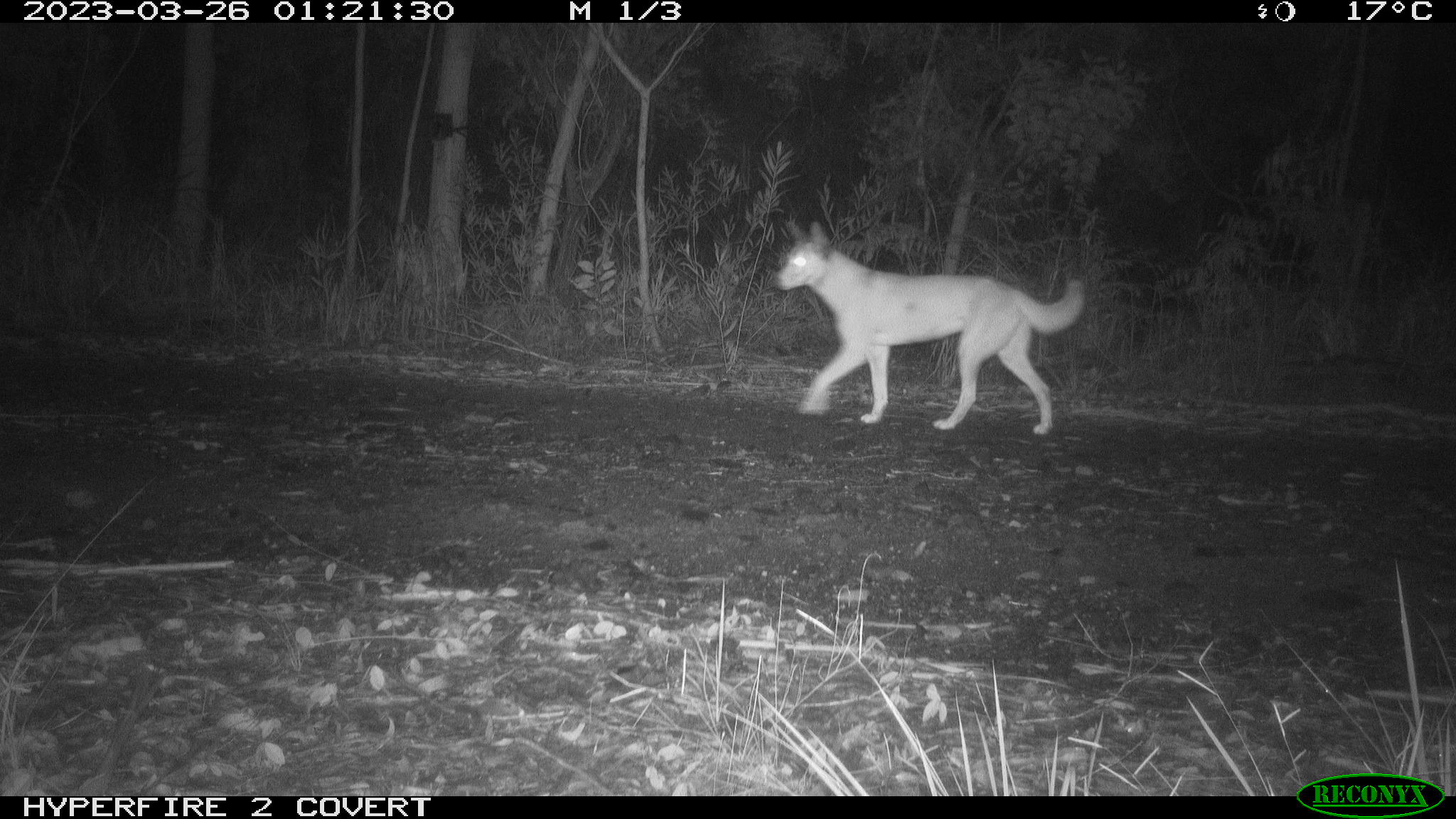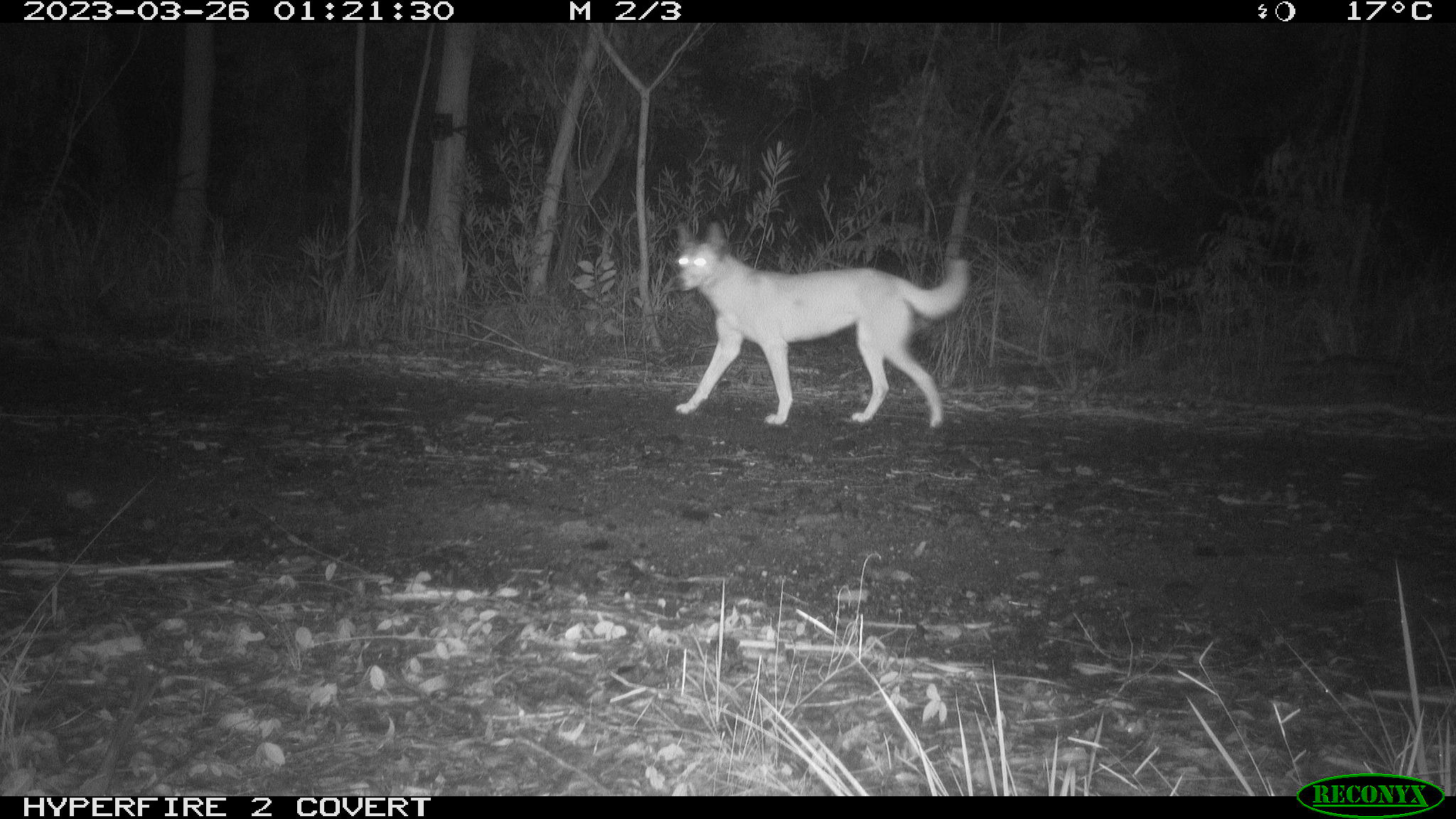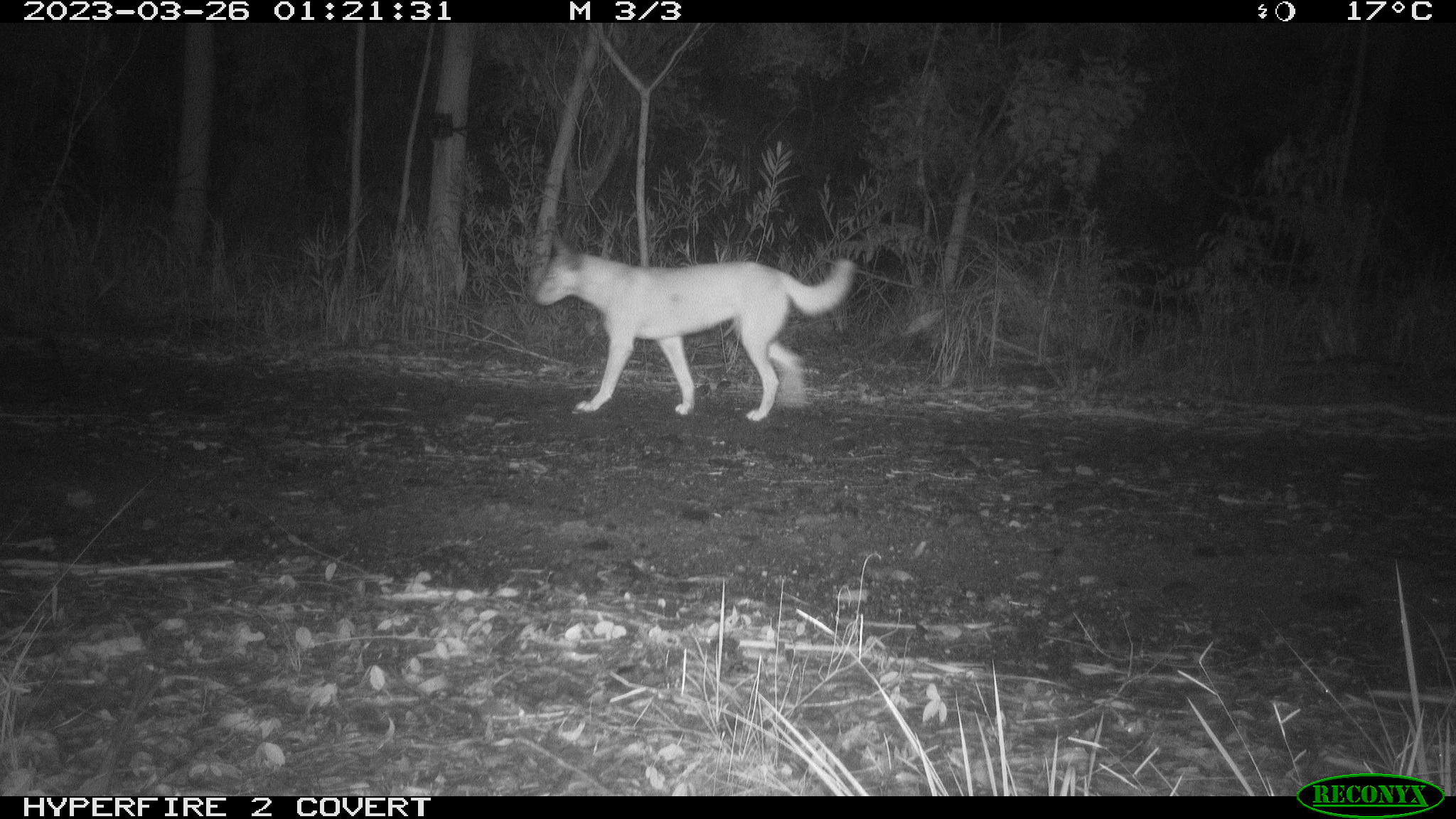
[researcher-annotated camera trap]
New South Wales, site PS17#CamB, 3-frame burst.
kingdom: Animalia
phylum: Chordata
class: Mammalia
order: Carnivora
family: Canidae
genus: Canis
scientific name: Canis familiaris dingo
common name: dingo